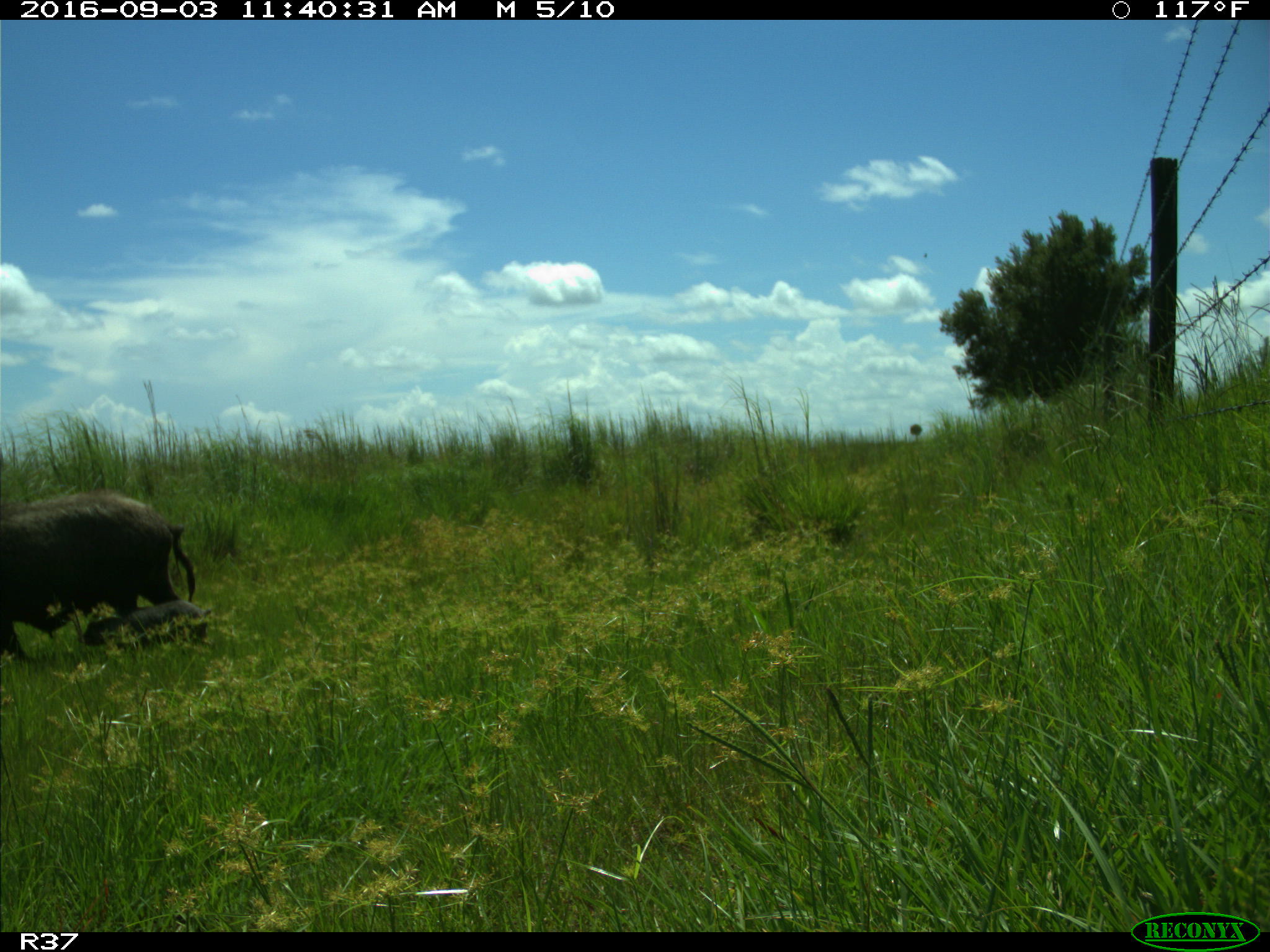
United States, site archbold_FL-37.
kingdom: Animalia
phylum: Chordata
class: Mammalia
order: Artiodactyla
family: Suidae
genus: Sus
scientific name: Sus scrofa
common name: wild boar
Sus scrofa (wild boar).